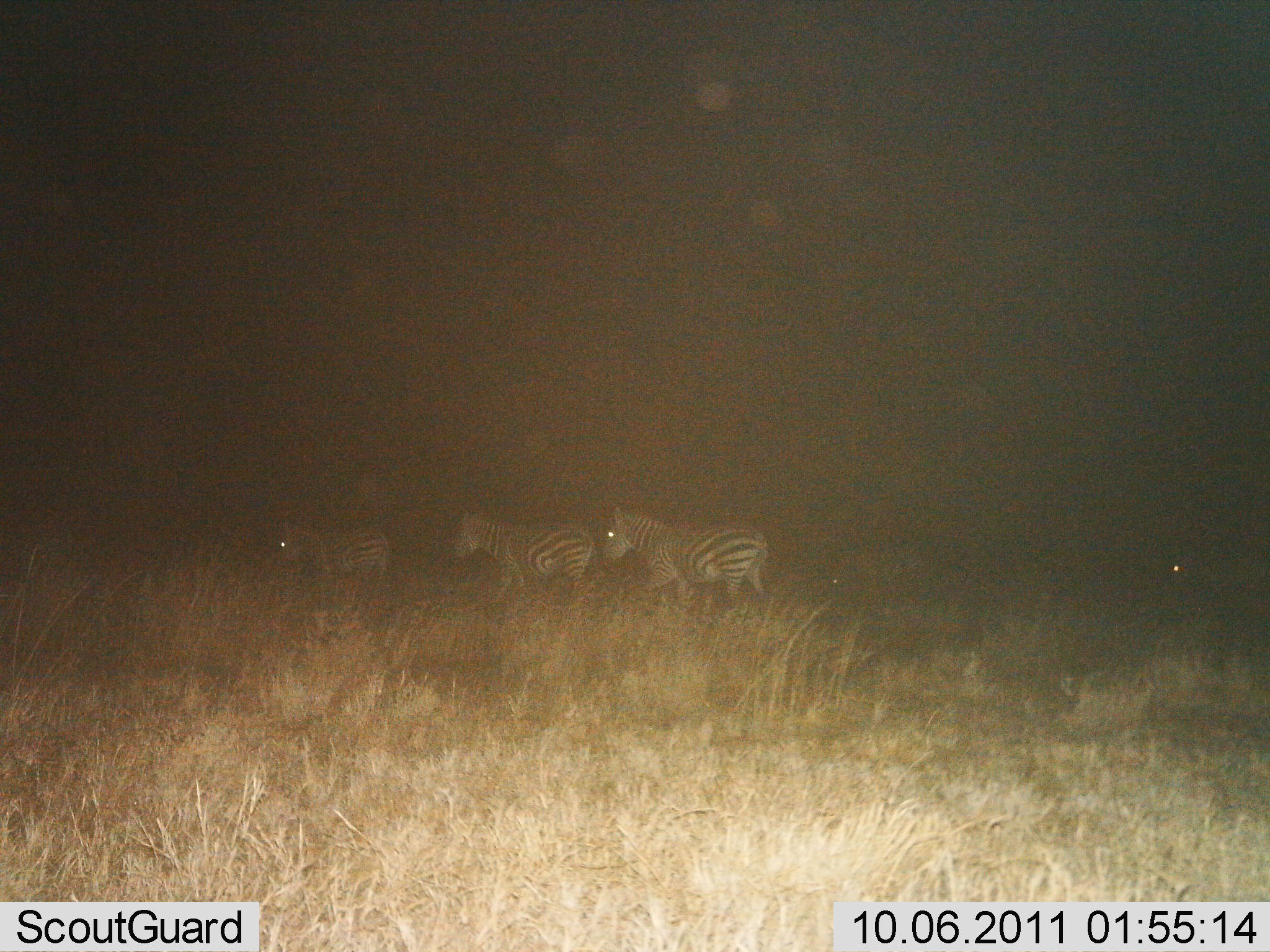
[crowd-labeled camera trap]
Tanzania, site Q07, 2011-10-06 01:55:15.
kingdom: Animalia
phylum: Chordata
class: Mammalia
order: Perissodactyla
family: Equidae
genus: Equus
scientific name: Equus quagga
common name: plains zebra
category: zebra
Zebra (plains zebra) (Equus quagga), count 4. Behavior (volunteer vote fractions): standing 9%, resting 0%, moving 91%, interacting 0%. Young present (vote fraction): 0%. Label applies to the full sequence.